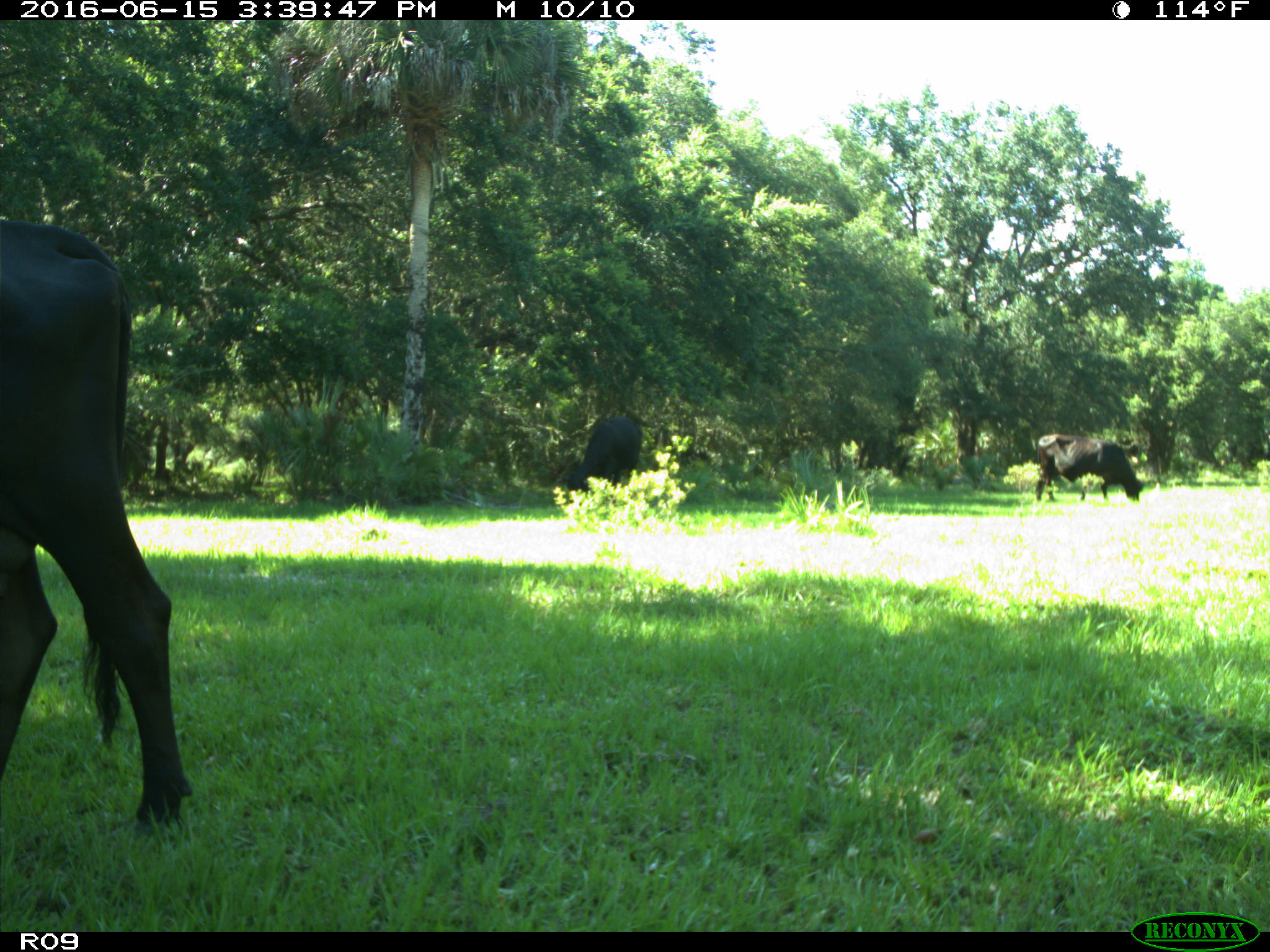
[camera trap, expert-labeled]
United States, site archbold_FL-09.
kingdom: Animalia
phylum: Chordata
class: Mammalia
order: Artiodactyla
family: Bovidae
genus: Bos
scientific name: Bos taurus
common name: domestic cow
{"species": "Bos taurus (domestic cow)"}